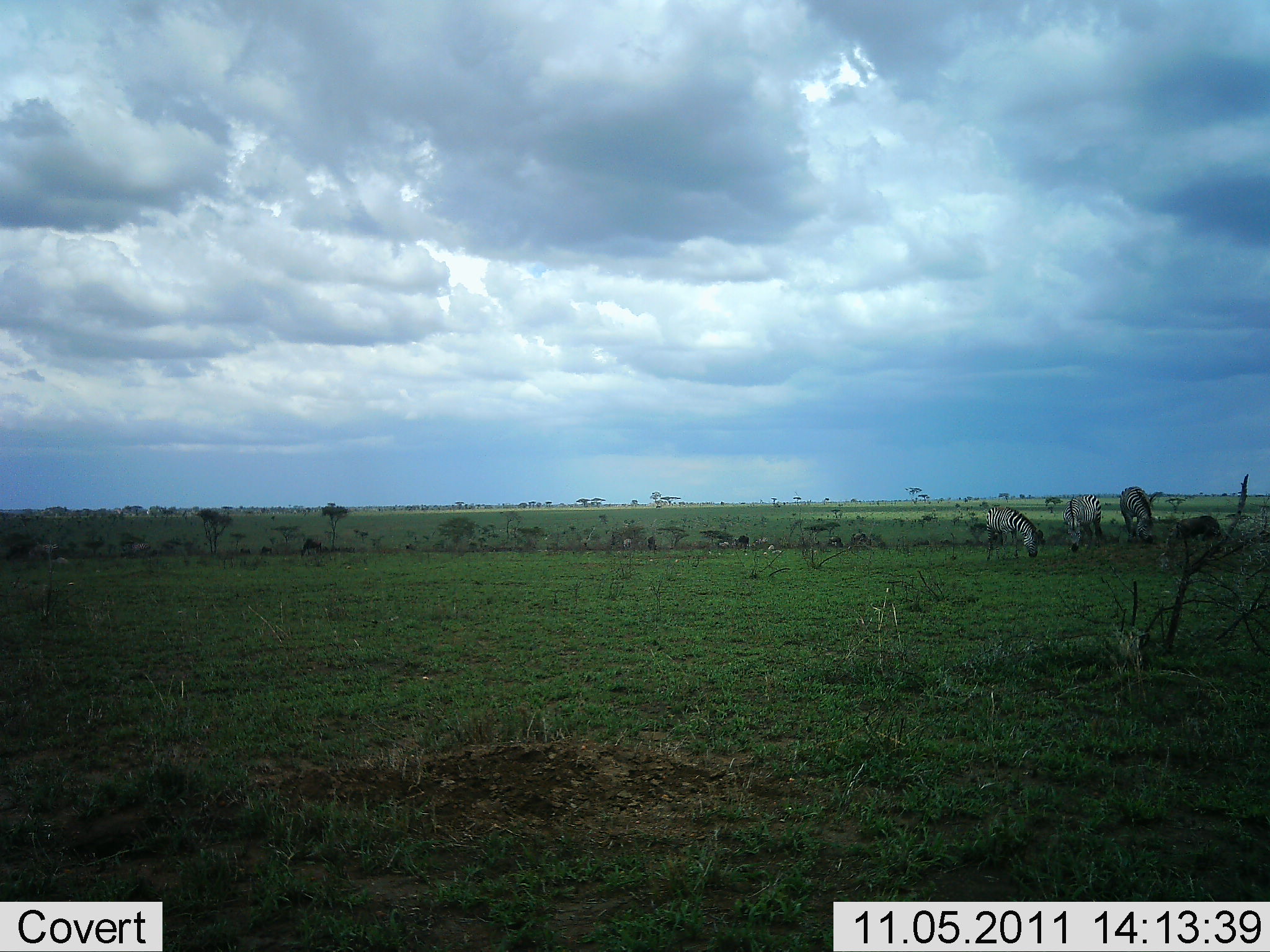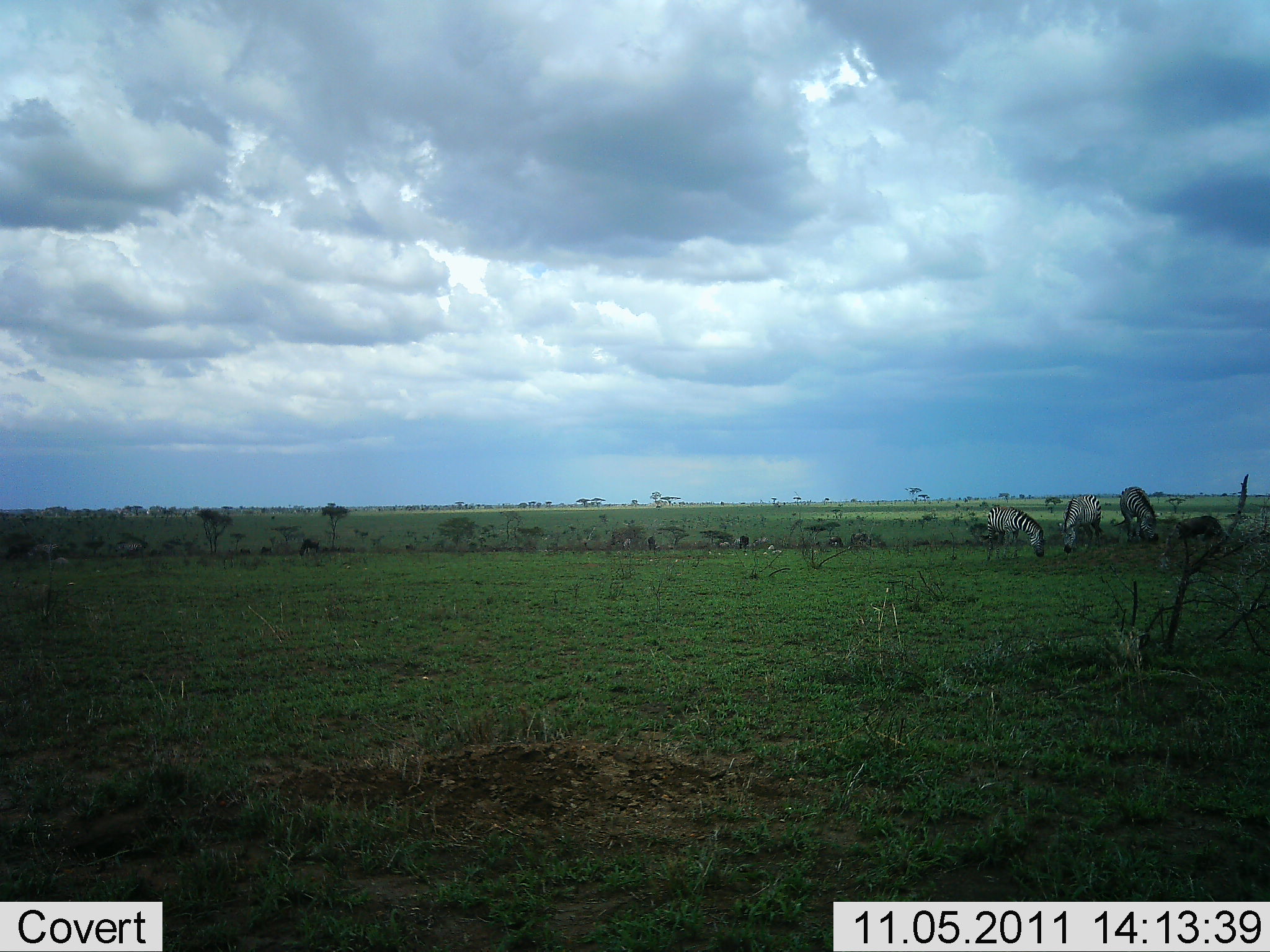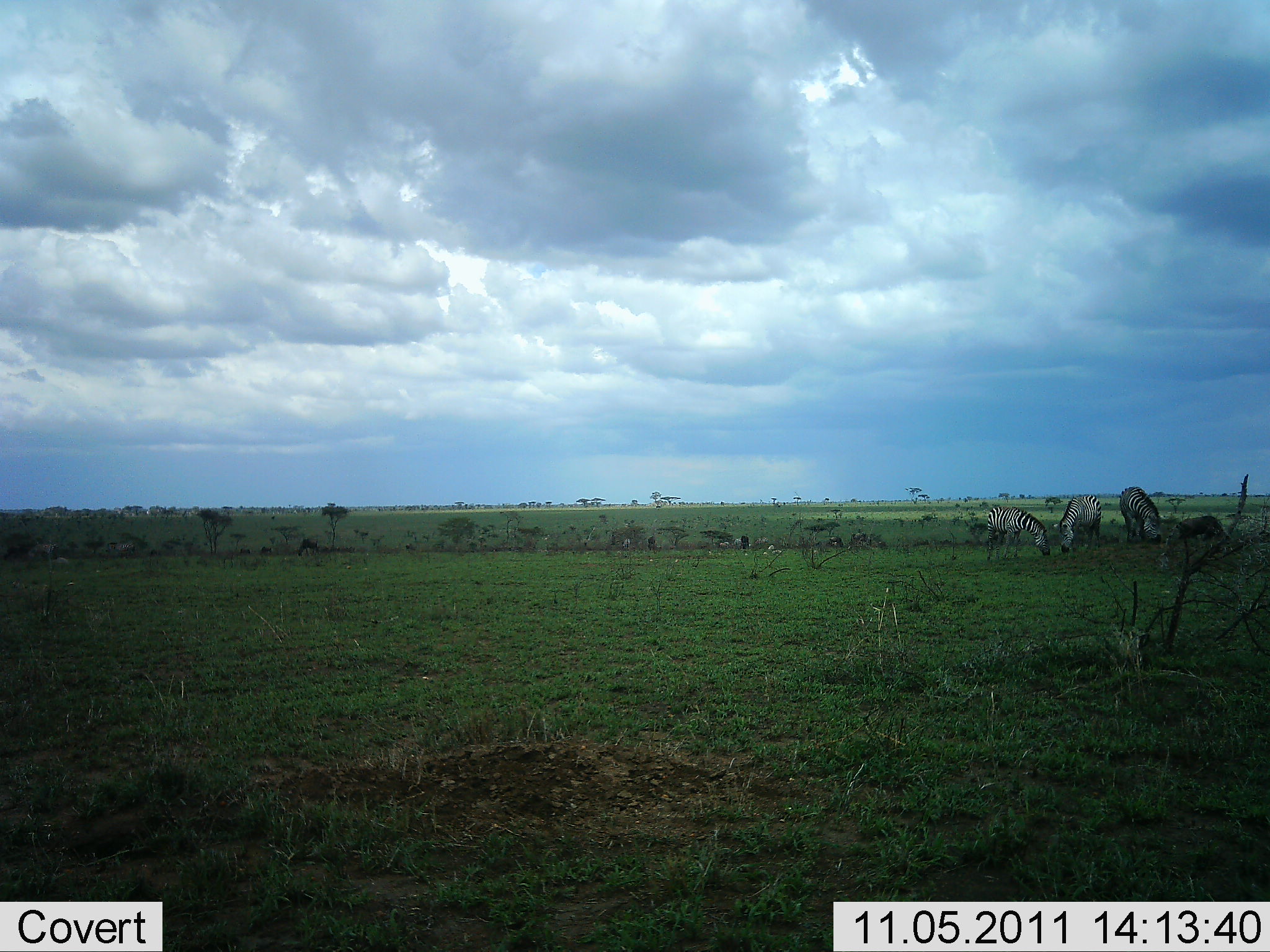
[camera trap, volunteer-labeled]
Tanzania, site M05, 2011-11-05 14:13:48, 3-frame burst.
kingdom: Animalia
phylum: Chordata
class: Mammalia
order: Perissodactyla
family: Equidae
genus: Equus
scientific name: Equus quagga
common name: plains zebra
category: zebra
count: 3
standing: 21%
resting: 5%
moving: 5%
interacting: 0%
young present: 0%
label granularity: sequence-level